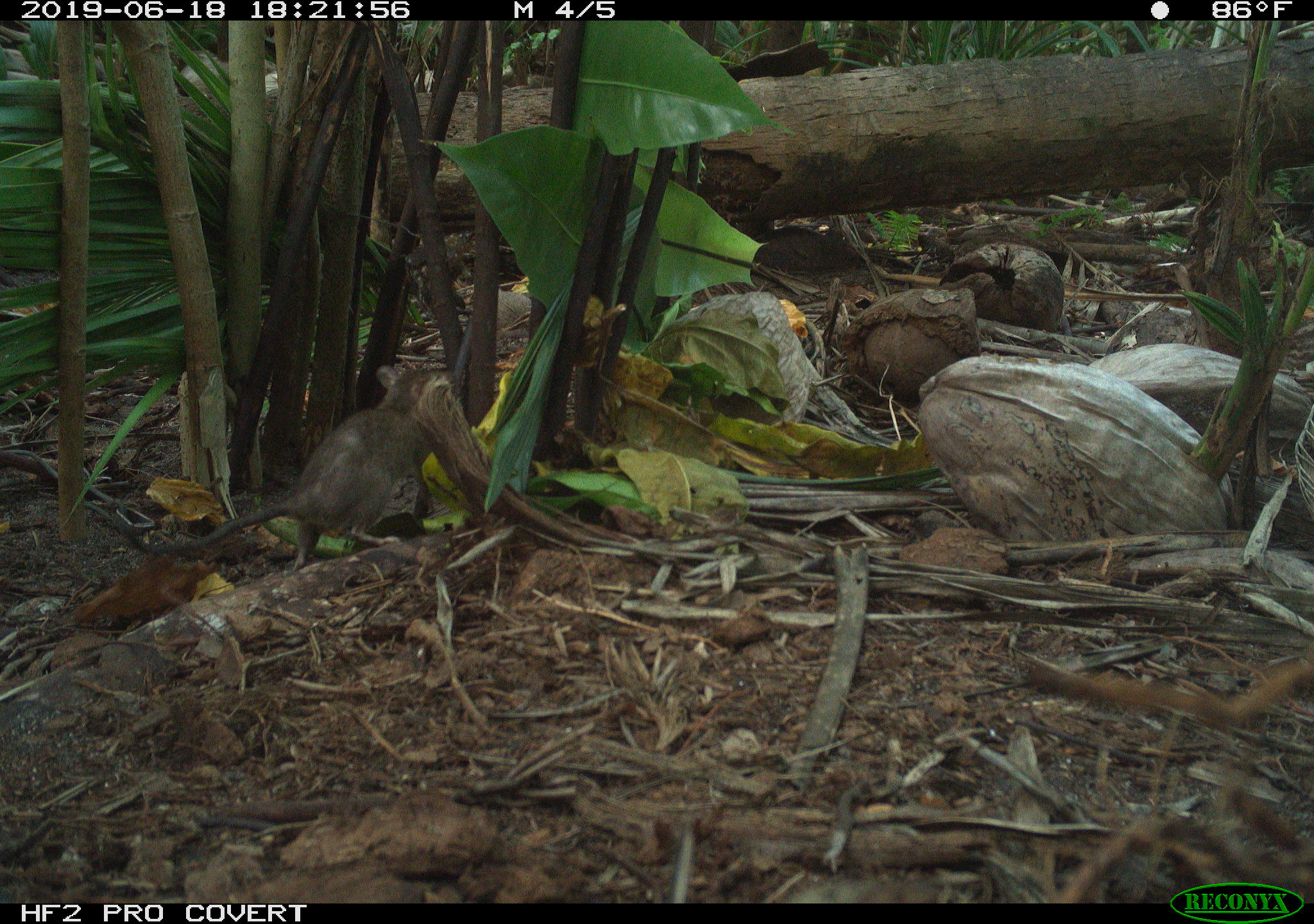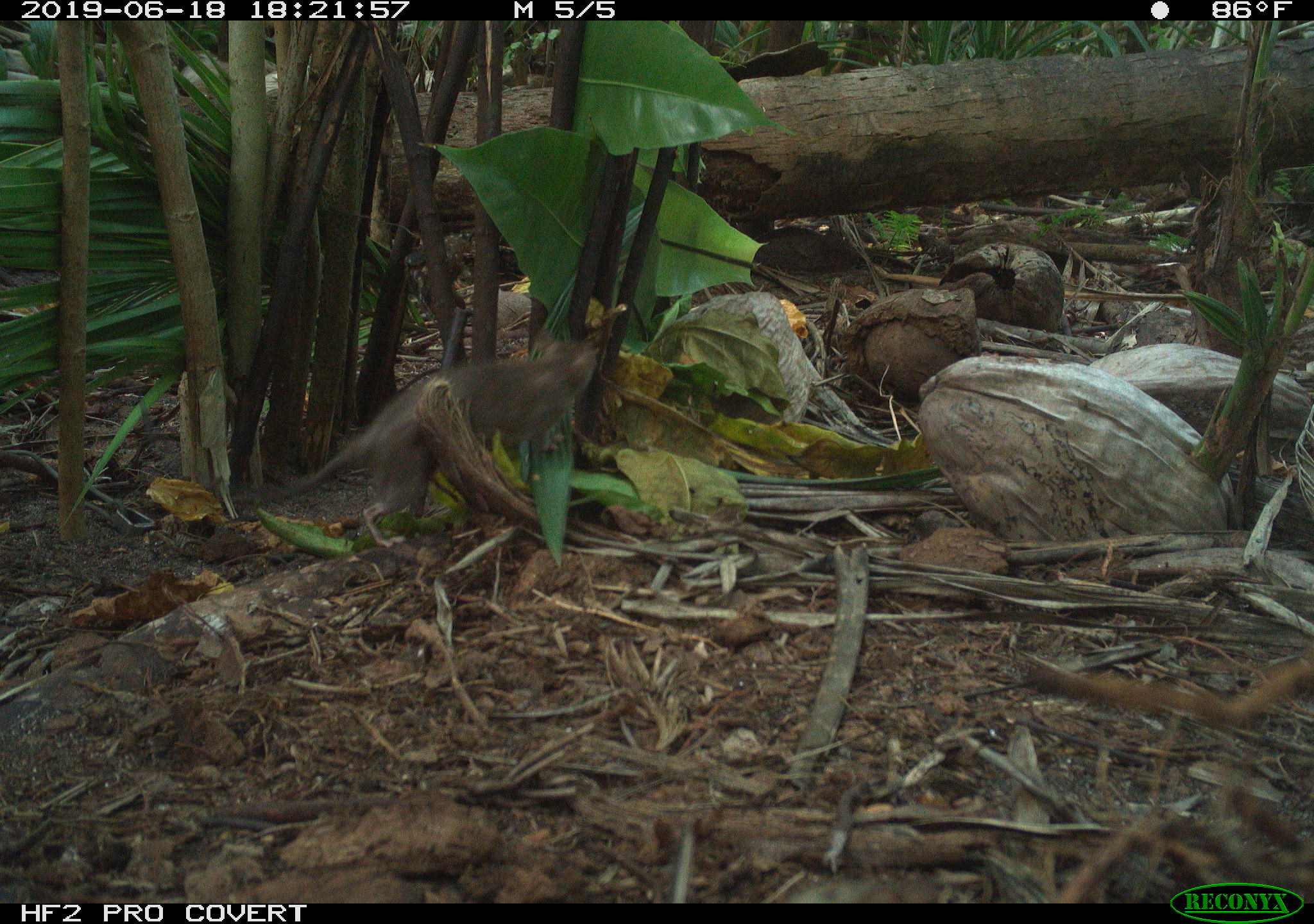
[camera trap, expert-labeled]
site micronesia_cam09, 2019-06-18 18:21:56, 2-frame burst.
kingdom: Animalia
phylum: Chordata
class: Mammalia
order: Rodentia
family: Muridae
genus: Rattus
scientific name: Rattus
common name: rat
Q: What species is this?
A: Rat (Rattus).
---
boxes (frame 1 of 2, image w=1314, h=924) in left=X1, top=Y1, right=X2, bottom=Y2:
rat: left=166, top=358, right=472, bottom=578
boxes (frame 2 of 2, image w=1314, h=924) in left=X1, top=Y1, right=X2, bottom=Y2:
rat: left=261, top=309, right=607, bottom=548